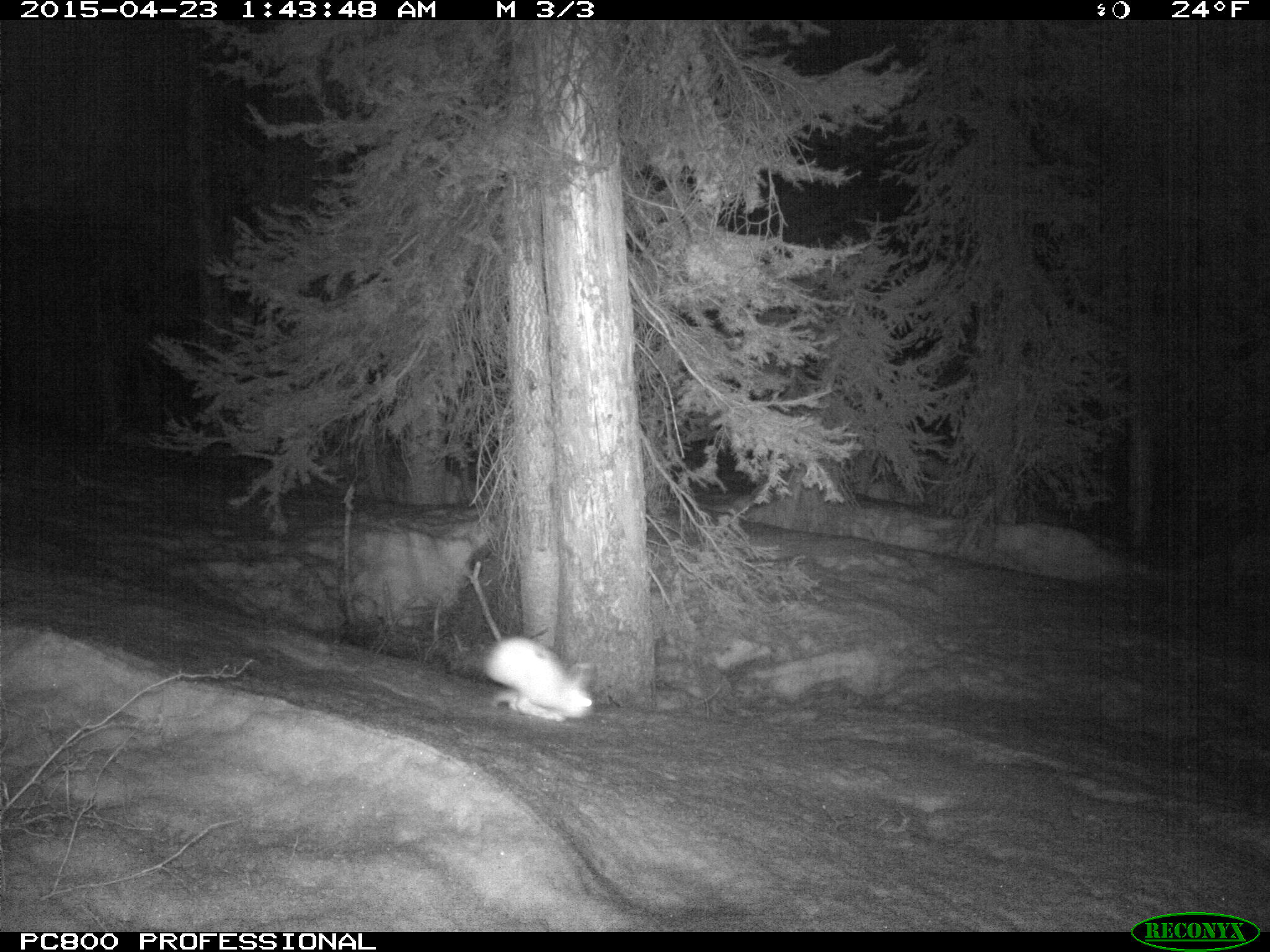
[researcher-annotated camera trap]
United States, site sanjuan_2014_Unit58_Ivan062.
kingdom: Animalia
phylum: Chordata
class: Mammalia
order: Lagomorpha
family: Leporidae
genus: Lepus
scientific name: Lepus americanus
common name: snowshoe hare